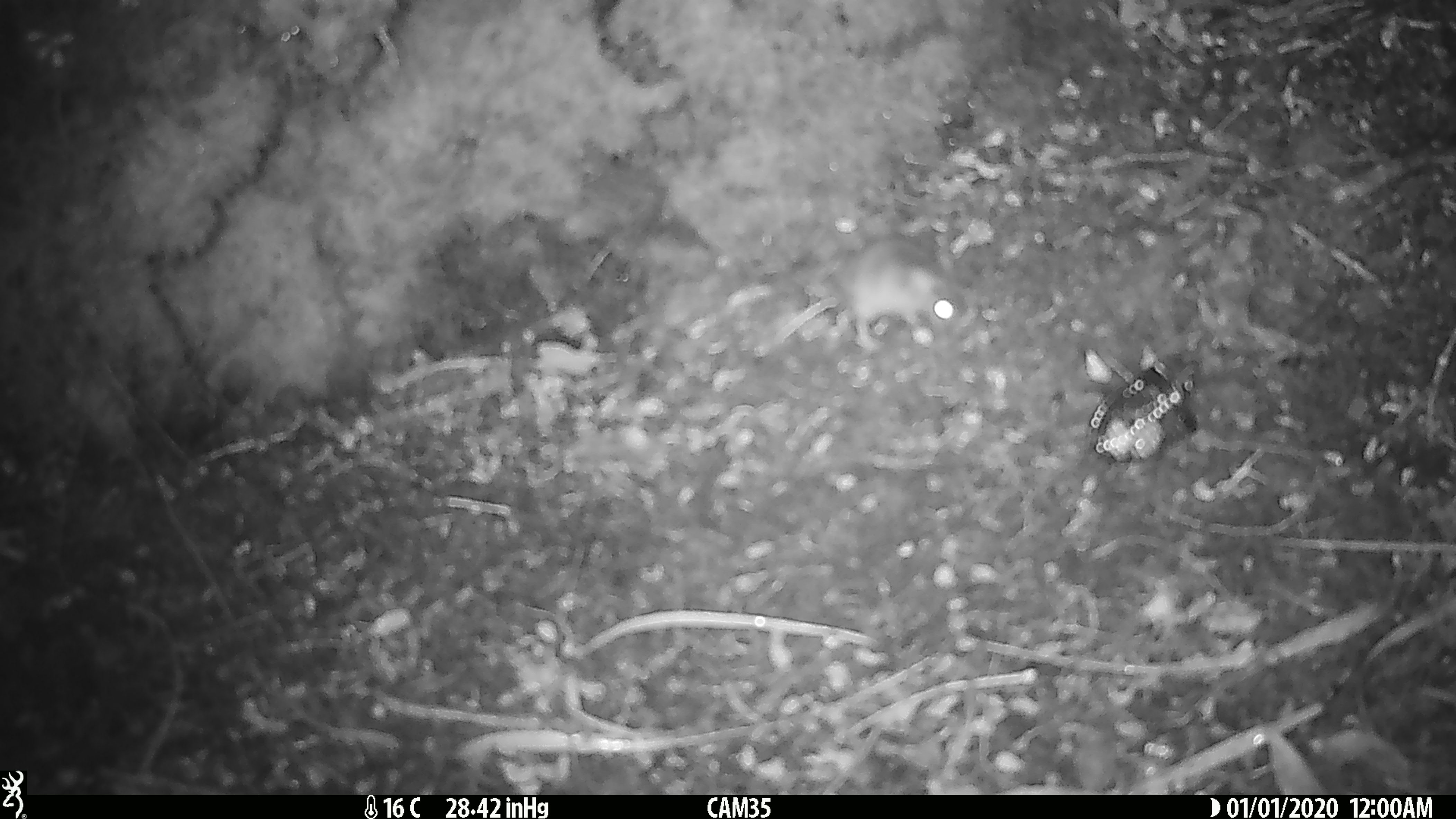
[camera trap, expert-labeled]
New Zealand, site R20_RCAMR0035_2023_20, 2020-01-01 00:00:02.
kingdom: Animalia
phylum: Chordata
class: Mammalia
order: Rodentia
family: Muridae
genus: Mus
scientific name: Mus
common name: mouse